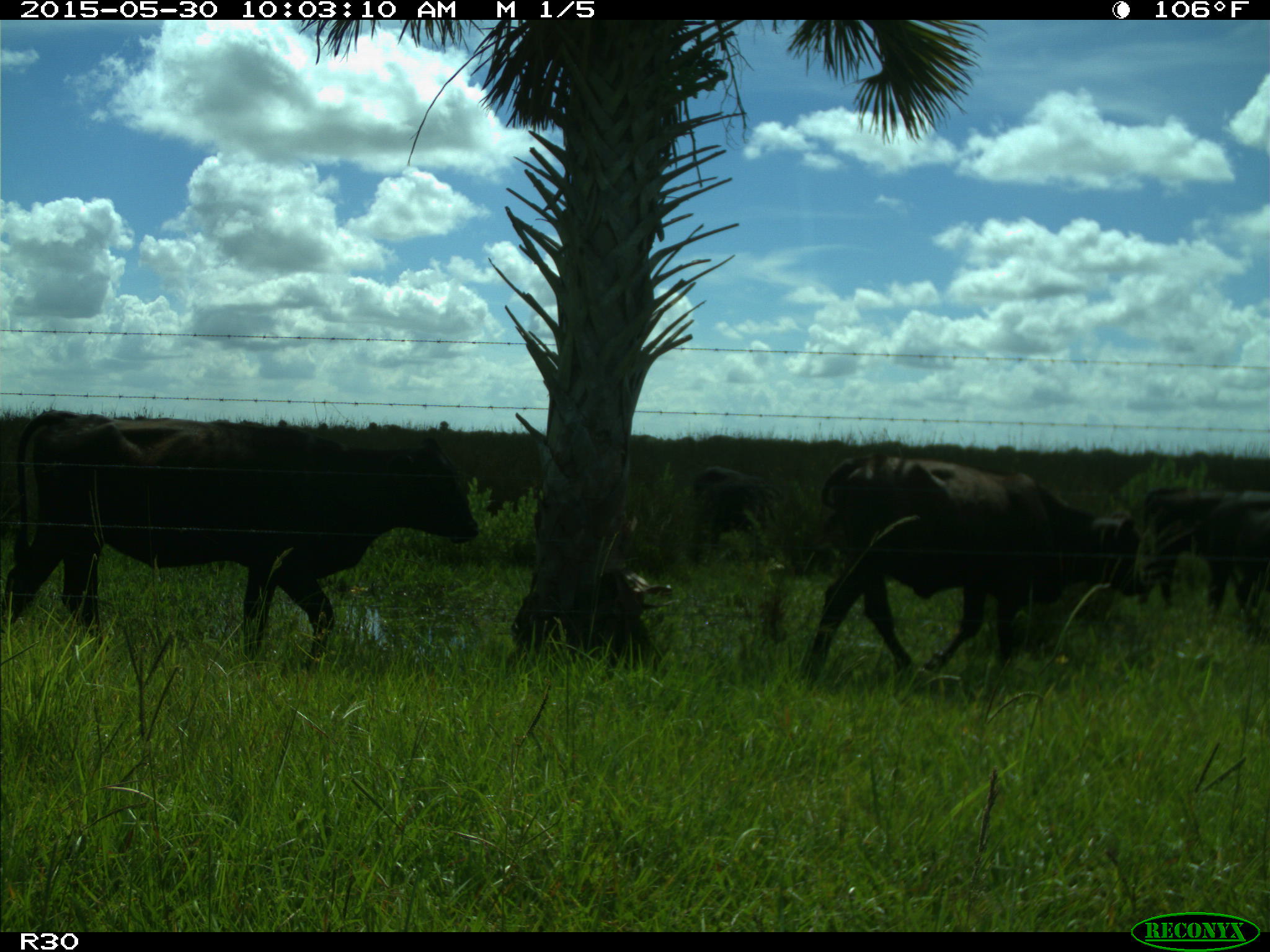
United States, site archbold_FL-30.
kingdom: Animalia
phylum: Chordata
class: Mammalia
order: Artiodactyla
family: Bovidae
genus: Bos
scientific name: Bos taurus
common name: domestic cow